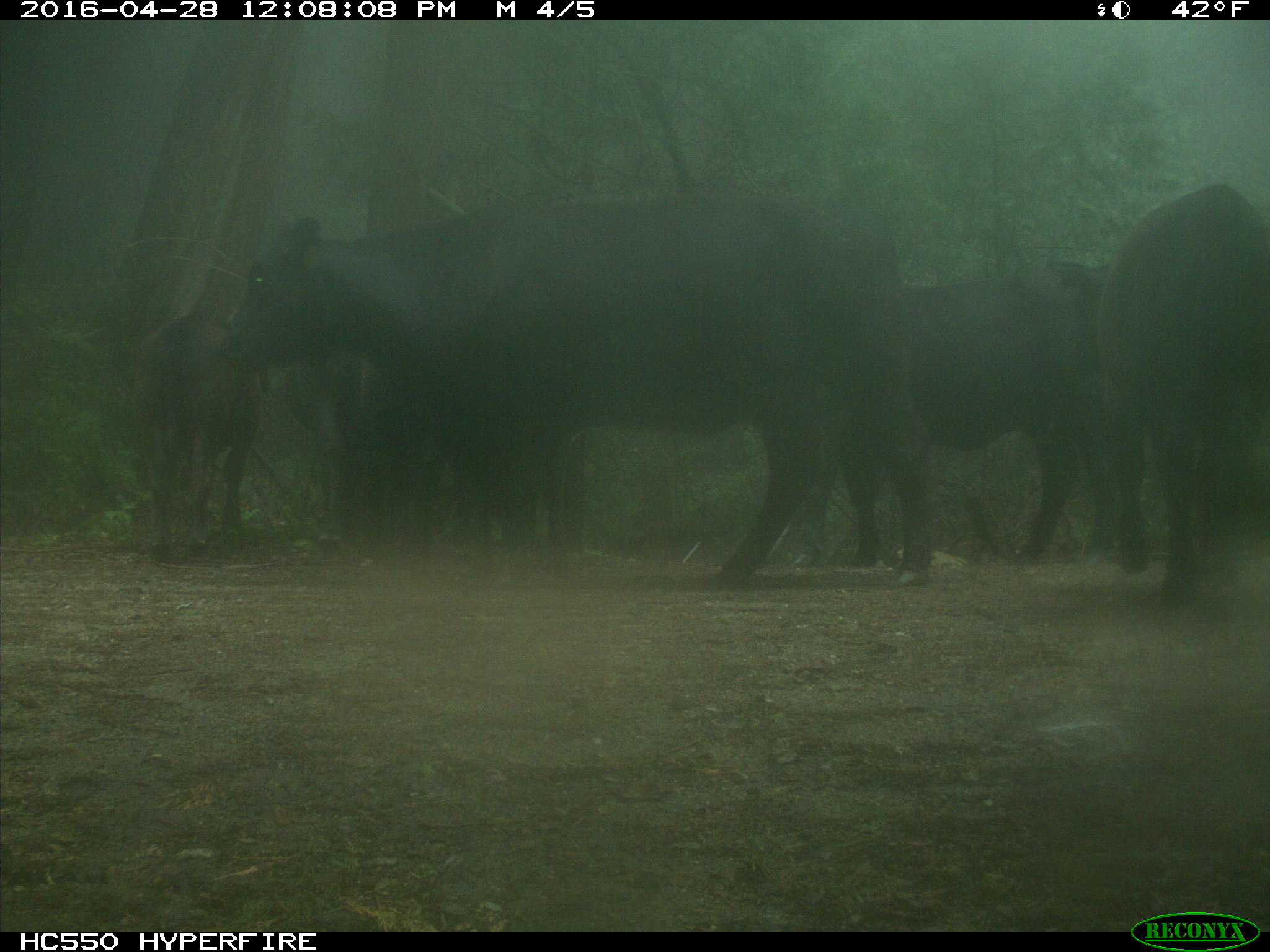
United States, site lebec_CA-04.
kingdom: Animalia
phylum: Chordata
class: Mammalia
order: Artiodactyla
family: Bovidae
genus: Bos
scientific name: Bos taurus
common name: domestic cow